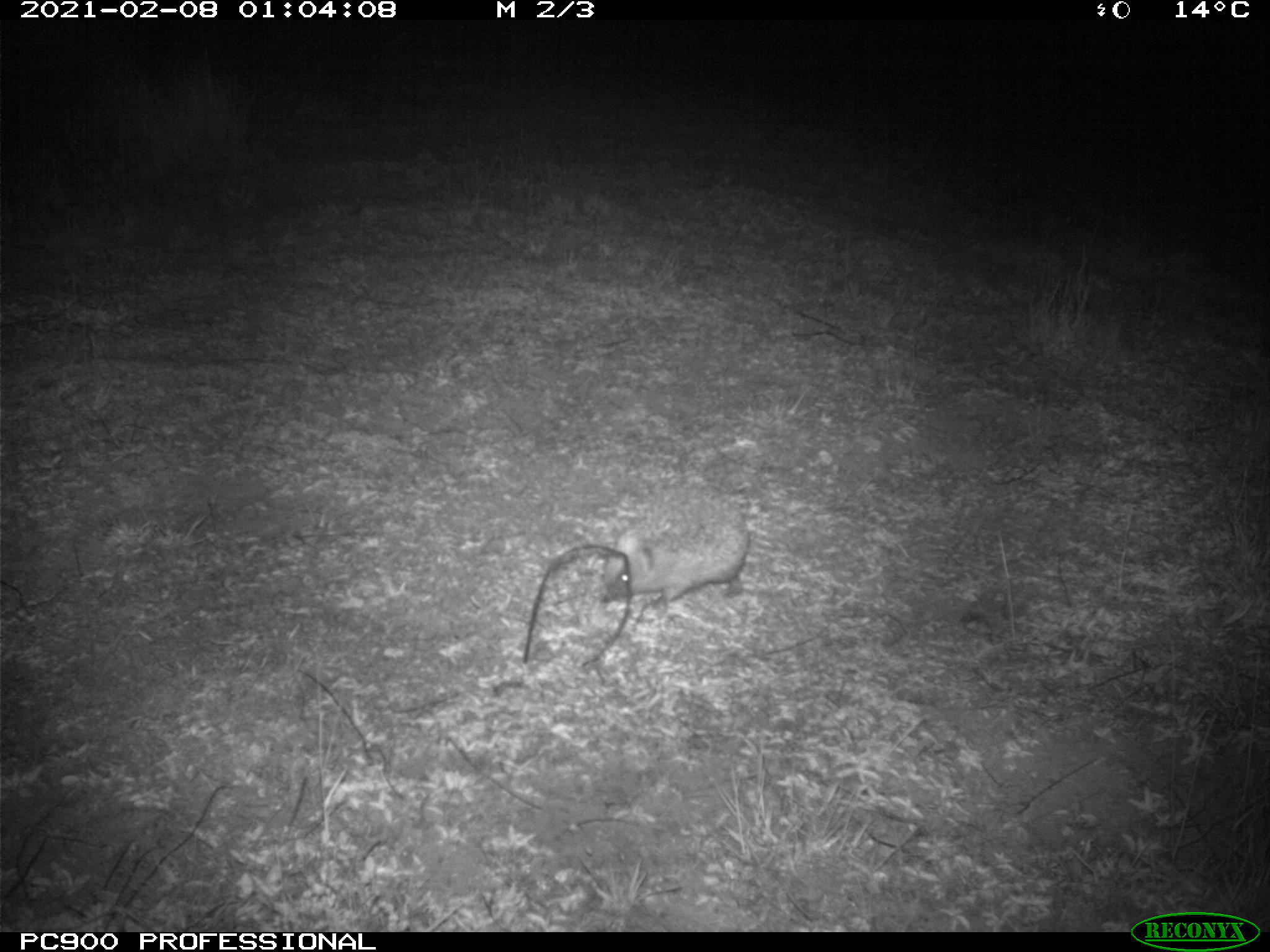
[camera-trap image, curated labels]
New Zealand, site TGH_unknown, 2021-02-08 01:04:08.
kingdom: Animalia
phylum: Chordata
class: Mammalia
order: Eulipotyphla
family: Erinaceidae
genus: Erinaceus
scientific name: Erinaceus europaeus europaeus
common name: european hedgehog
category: hedgehog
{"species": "hedgehog (european hedgehog) (Erinaceus europaeus europaeus)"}